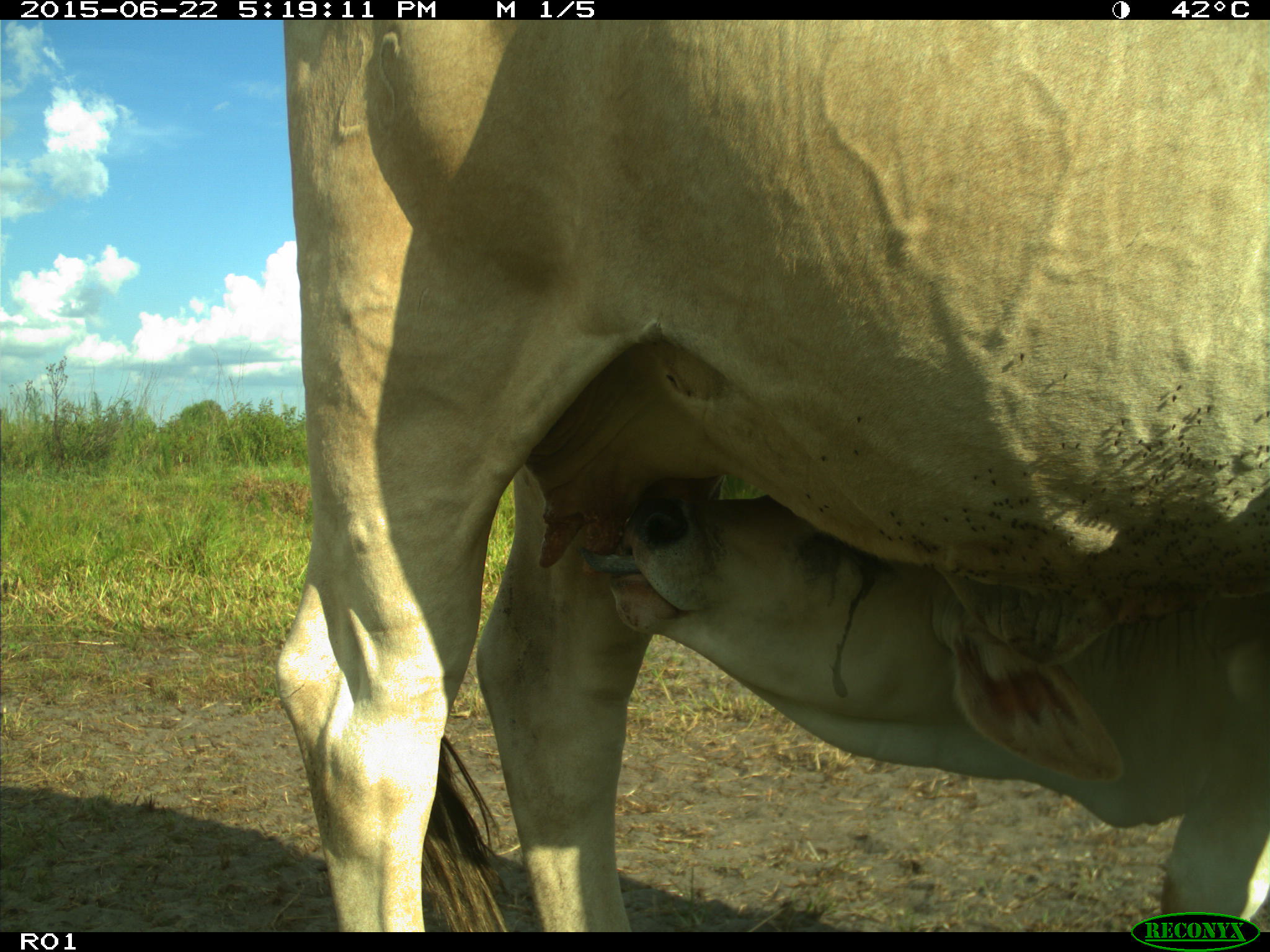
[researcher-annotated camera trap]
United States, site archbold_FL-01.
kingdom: Animalia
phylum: Chordata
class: Mammalia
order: Artiodactyla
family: Bovidae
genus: Bos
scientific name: Bos taurus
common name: domestic cow